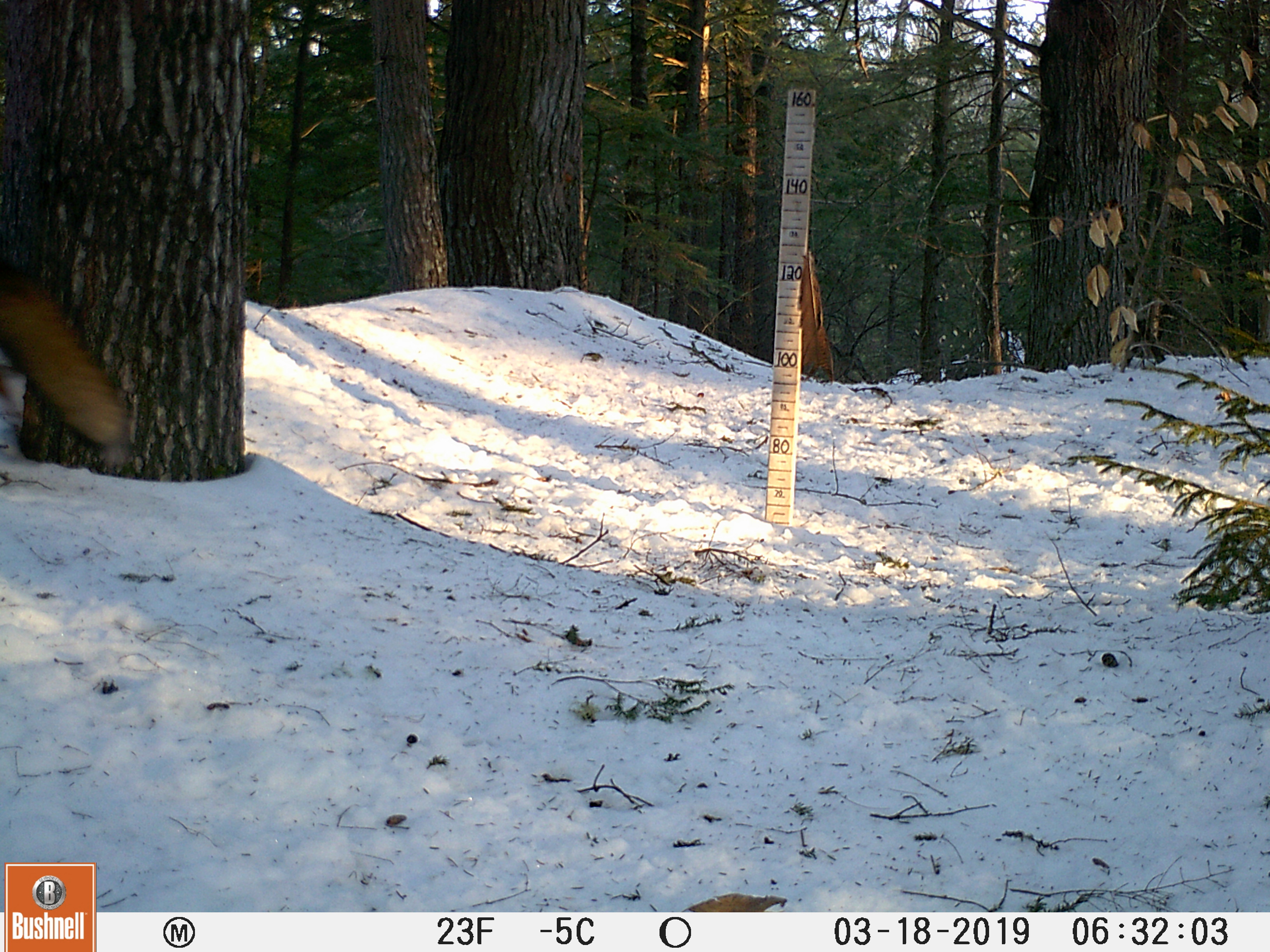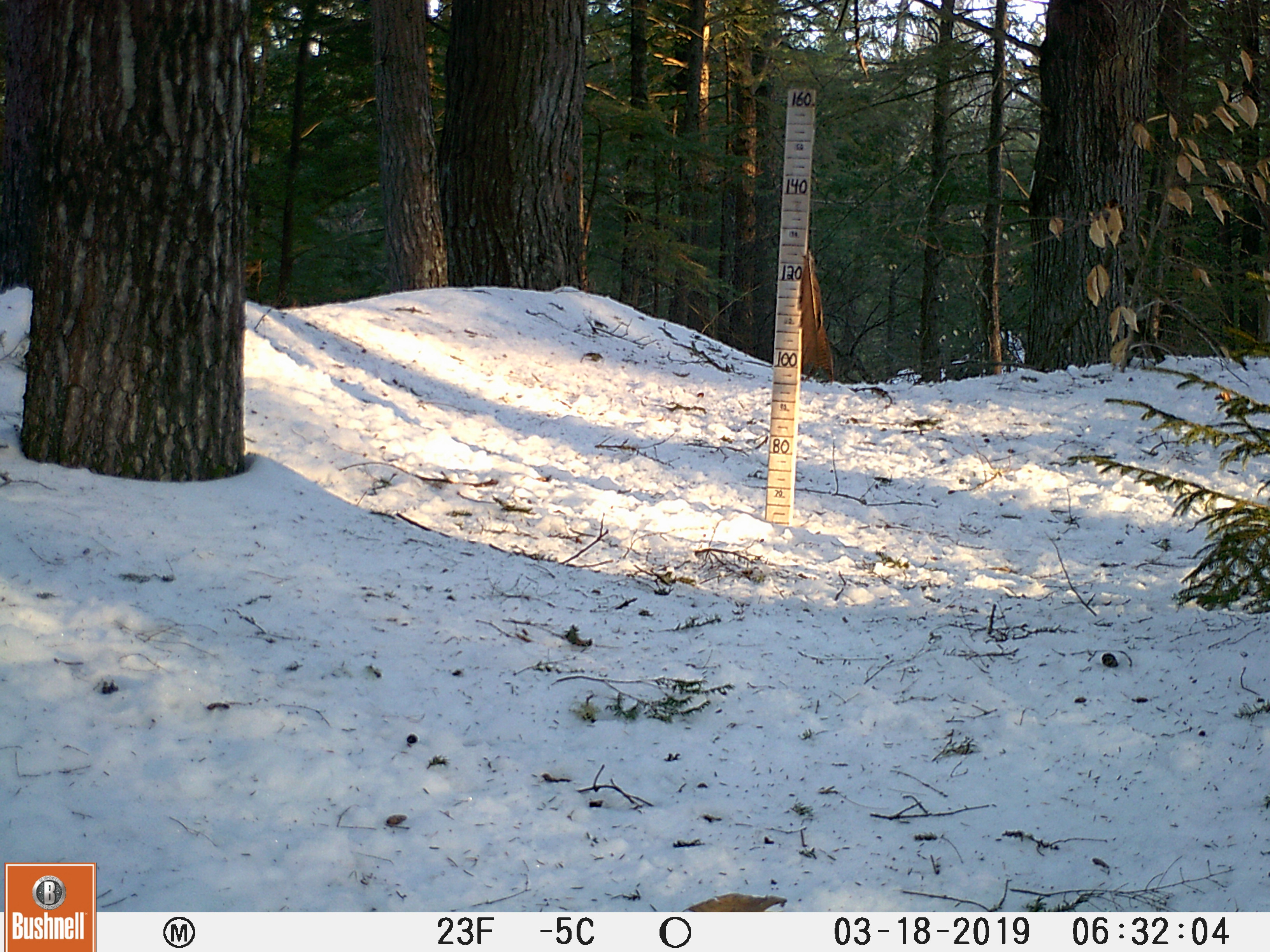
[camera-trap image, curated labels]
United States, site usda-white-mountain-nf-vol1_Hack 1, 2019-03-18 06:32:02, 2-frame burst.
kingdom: Animalia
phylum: Chordata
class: Mammalia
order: Carnivora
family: Canidae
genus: Vulpes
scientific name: Vulpes vulpes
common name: red fox